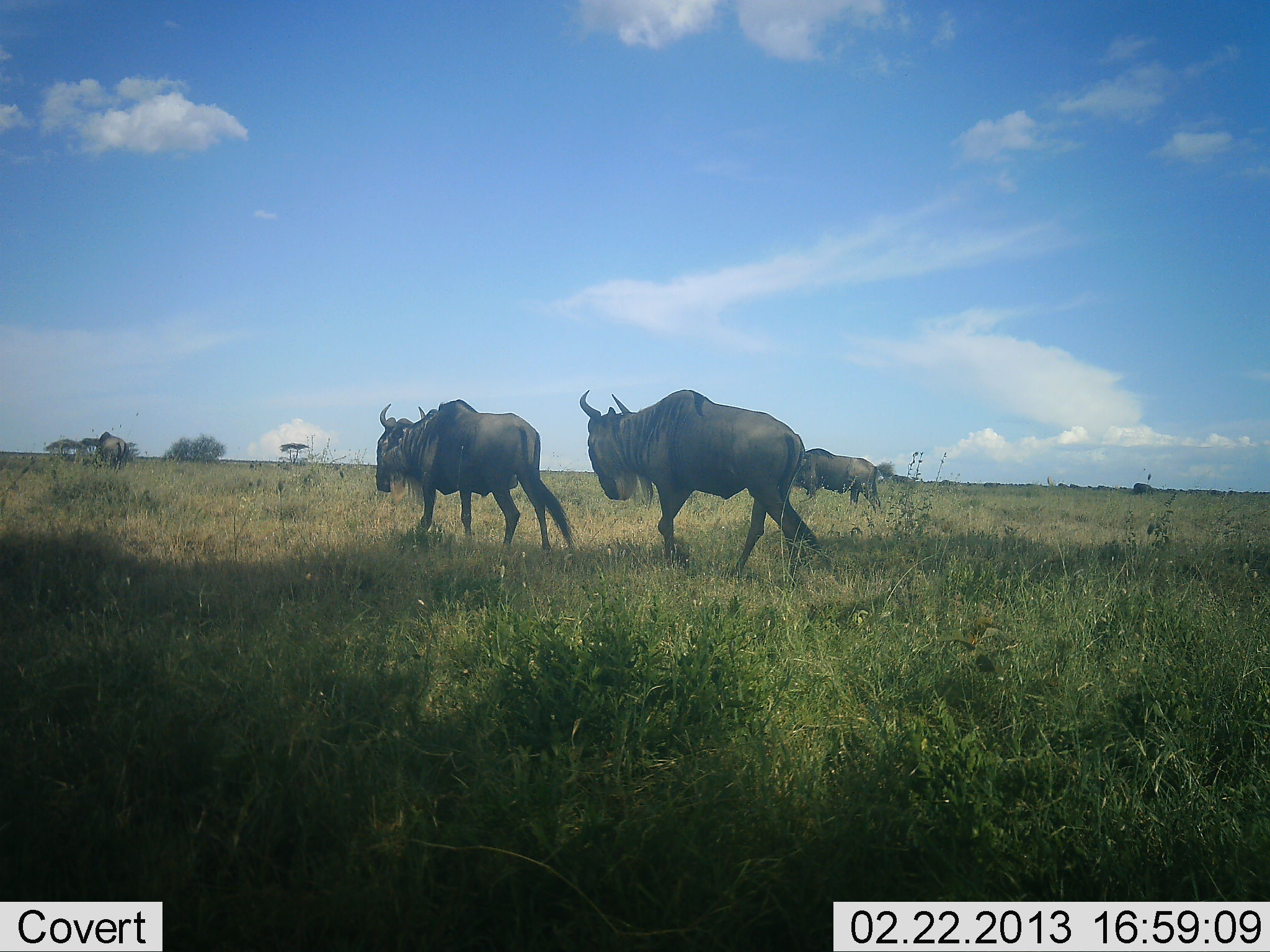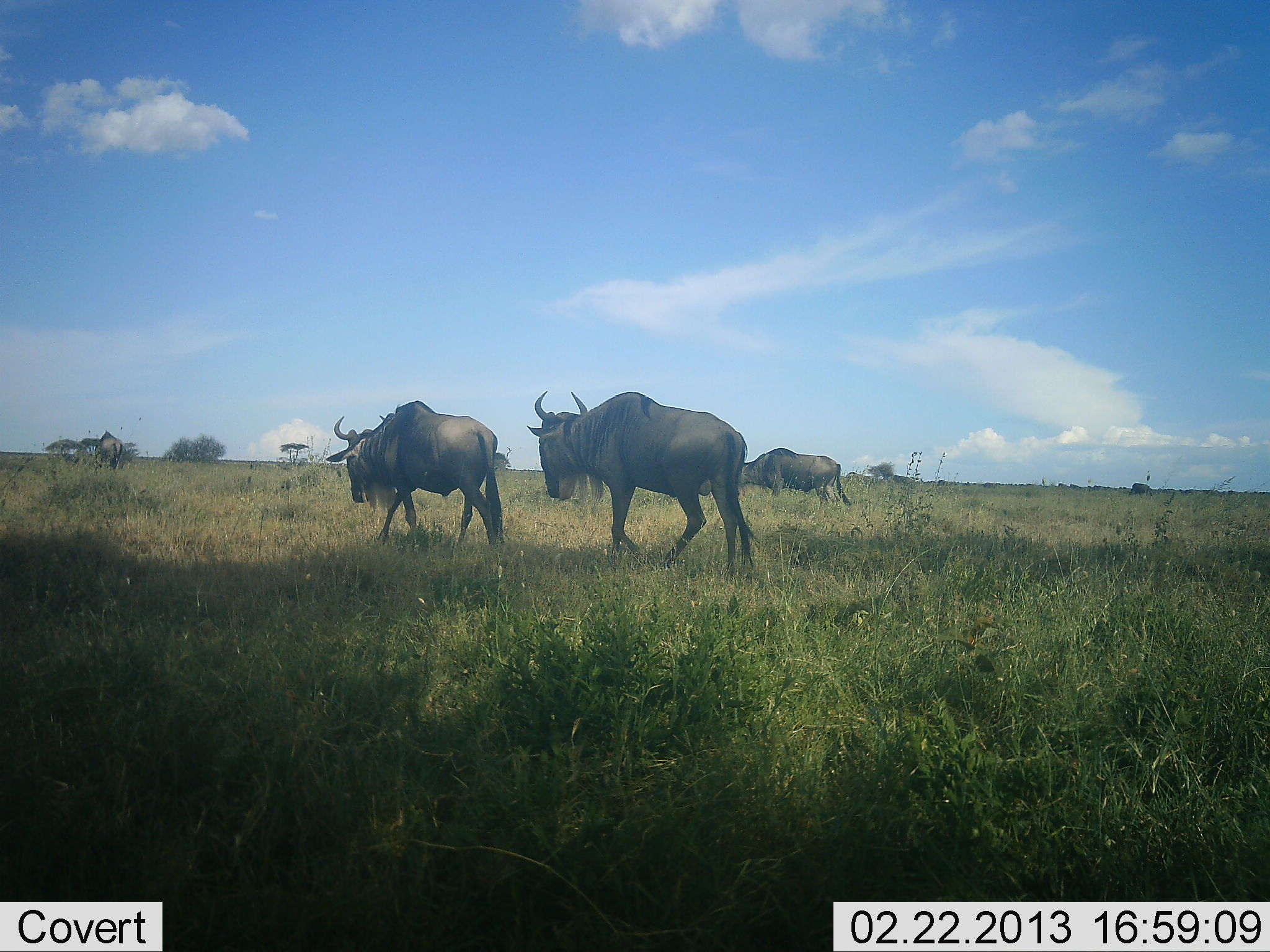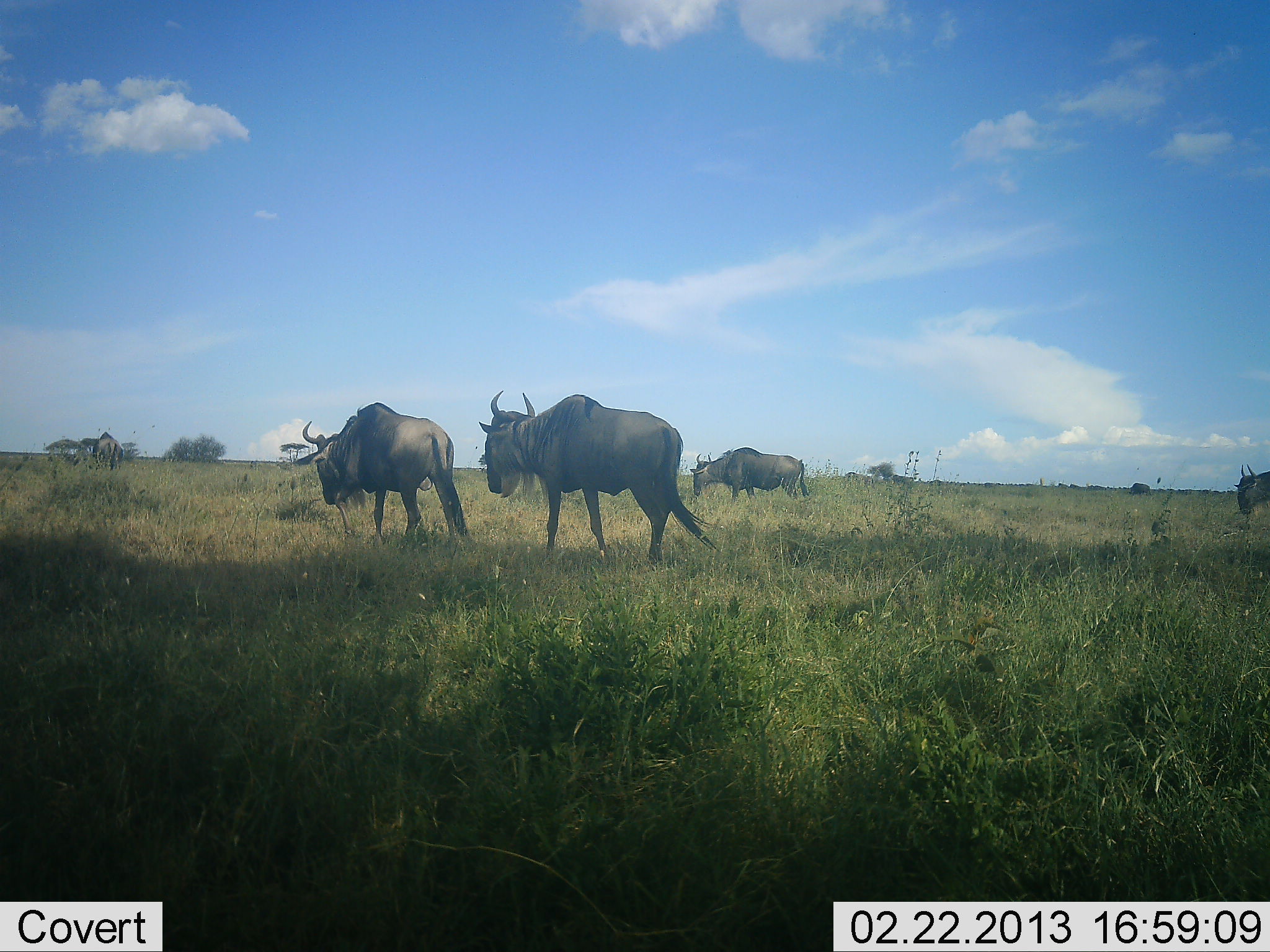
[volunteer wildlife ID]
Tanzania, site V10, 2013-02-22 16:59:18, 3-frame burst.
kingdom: Animalia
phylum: Chordata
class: Mammalia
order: Artiodactyla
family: Bovidae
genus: Connochaetes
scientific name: Connochaetes taurinus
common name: blue wildebeest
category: wildebeest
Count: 5.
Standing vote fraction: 11%.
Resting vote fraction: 0%.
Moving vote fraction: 96%.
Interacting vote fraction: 0%.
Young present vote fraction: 0%.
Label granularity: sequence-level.